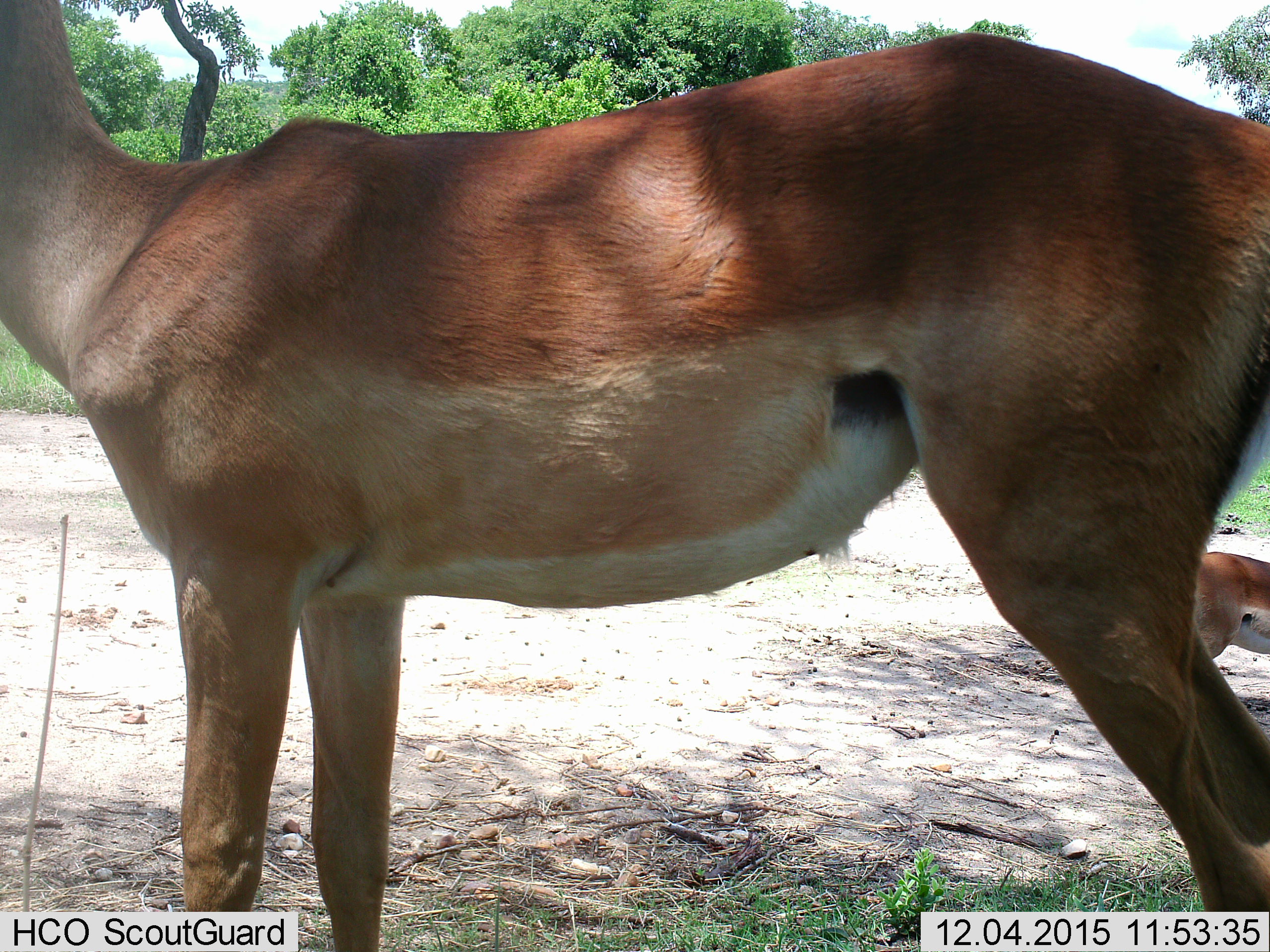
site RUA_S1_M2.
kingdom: Animalia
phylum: Chordata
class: Mammalia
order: Artiodactyla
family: Bovidae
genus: Aepyceros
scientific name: Aepyceros melampus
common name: impala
Impala (Aepyceros melampus), count 2. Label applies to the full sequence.